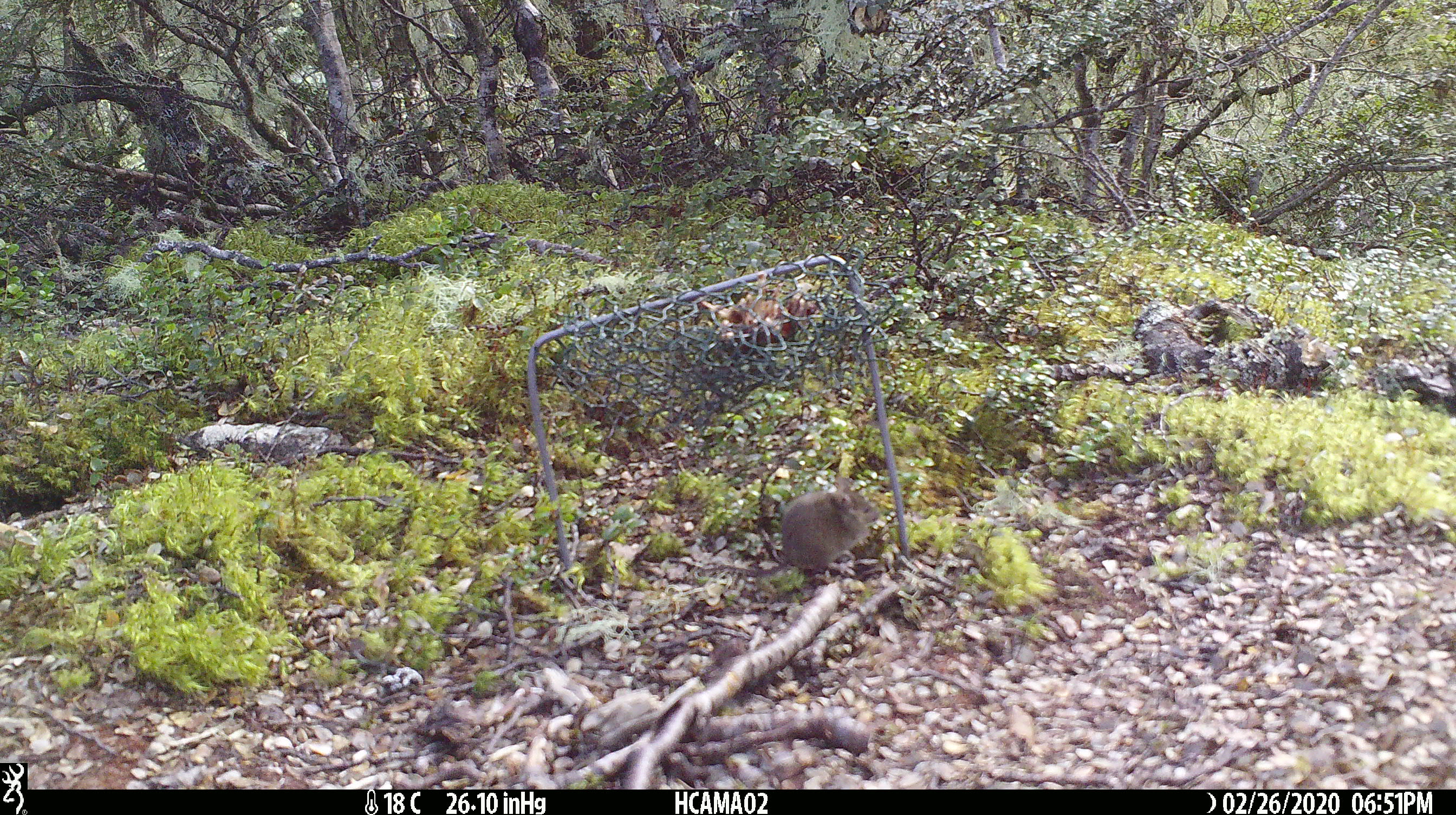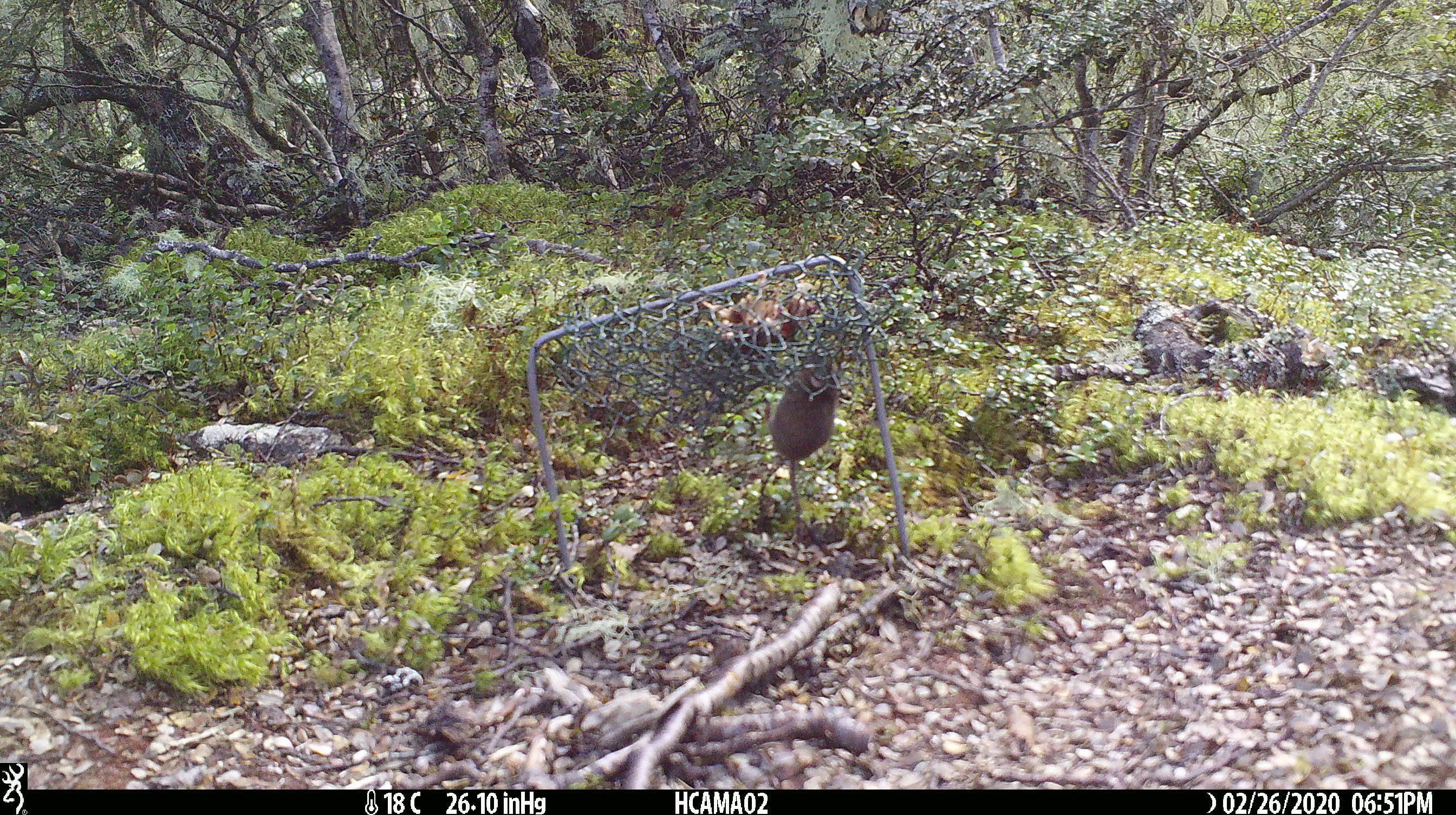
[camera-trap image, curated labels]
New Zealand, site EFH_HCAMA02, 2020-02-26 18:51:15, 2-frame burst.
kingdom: Animalia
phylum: Chordata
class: Mammalia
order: Rodentia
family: Muridae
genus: Mus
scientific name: Mus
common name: mouse